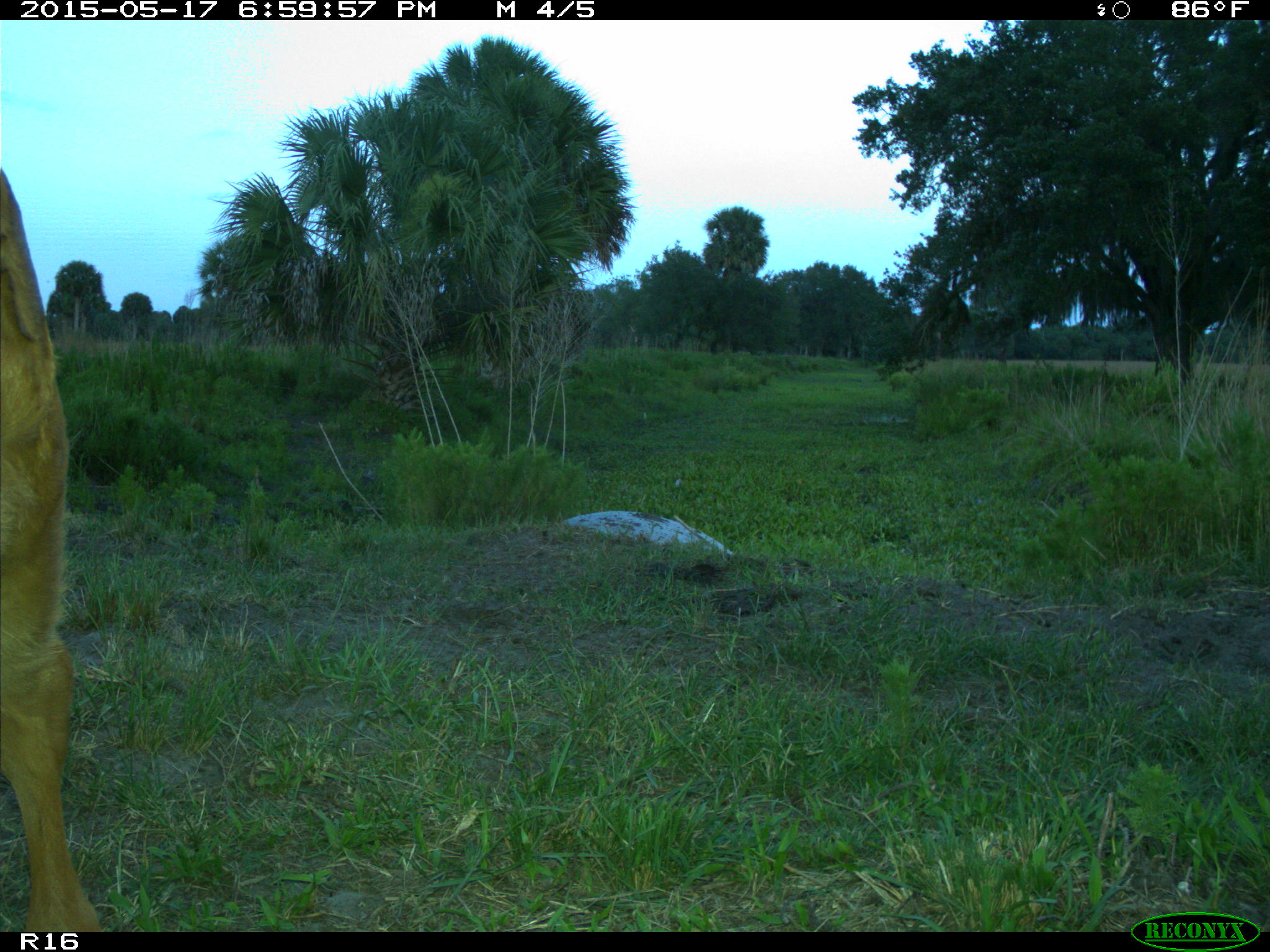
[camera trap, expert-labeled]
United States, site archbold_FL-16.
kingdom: Animalia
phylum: Chordata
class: Mammalia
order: Artiodactyla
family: Bovidae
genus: Bos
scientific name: Bos taurus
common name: domestic cow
Bos taurus (domestic cow).